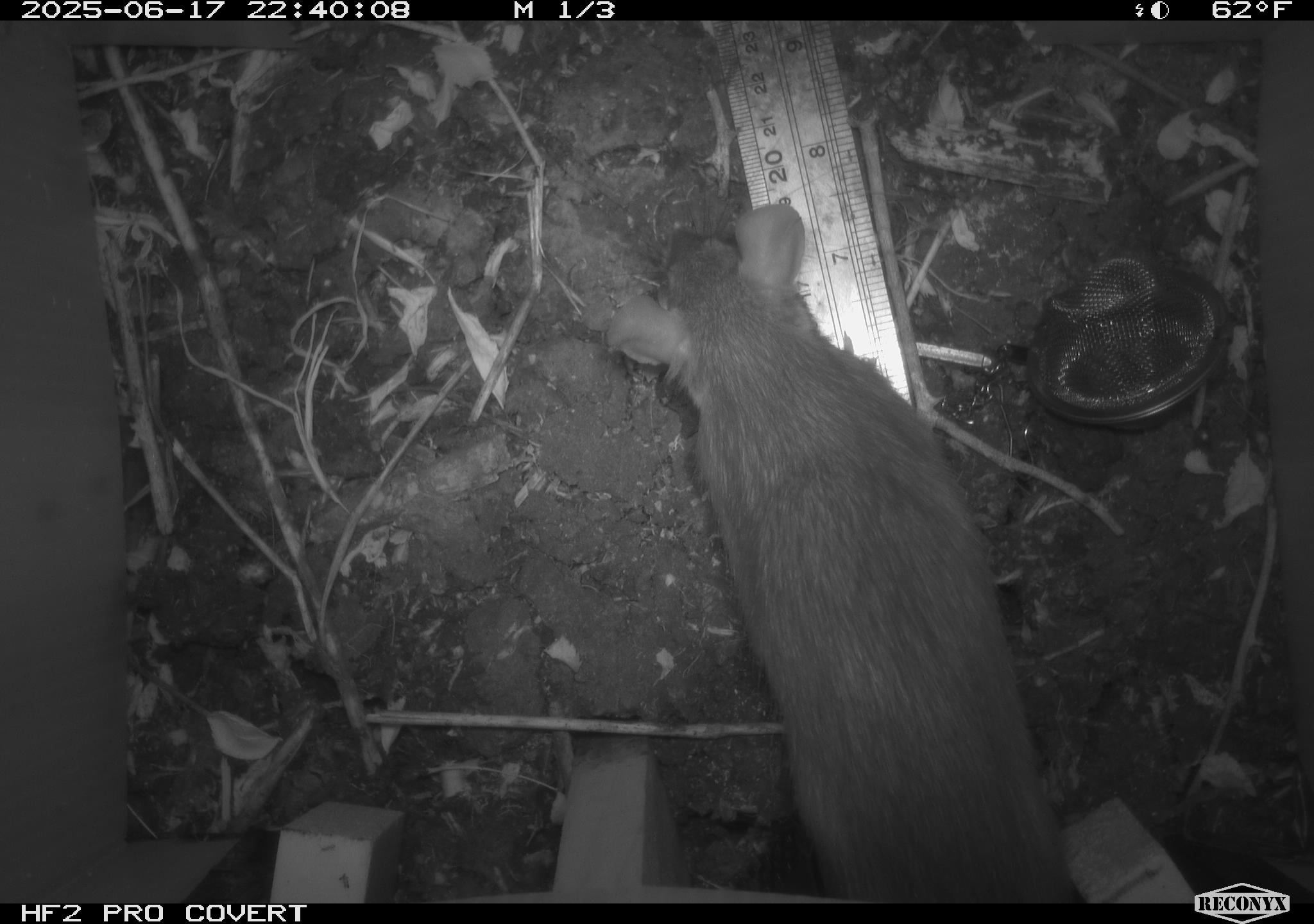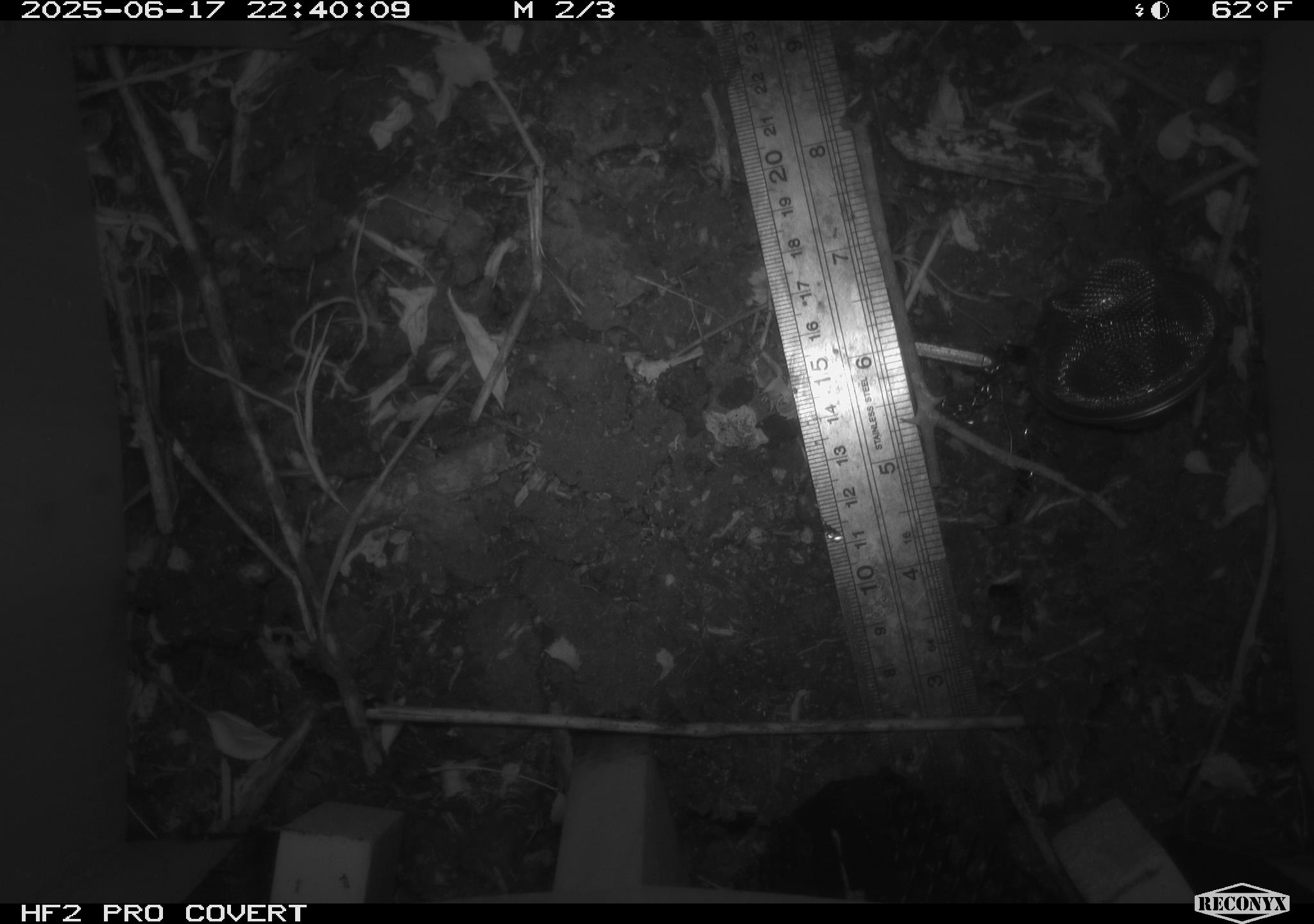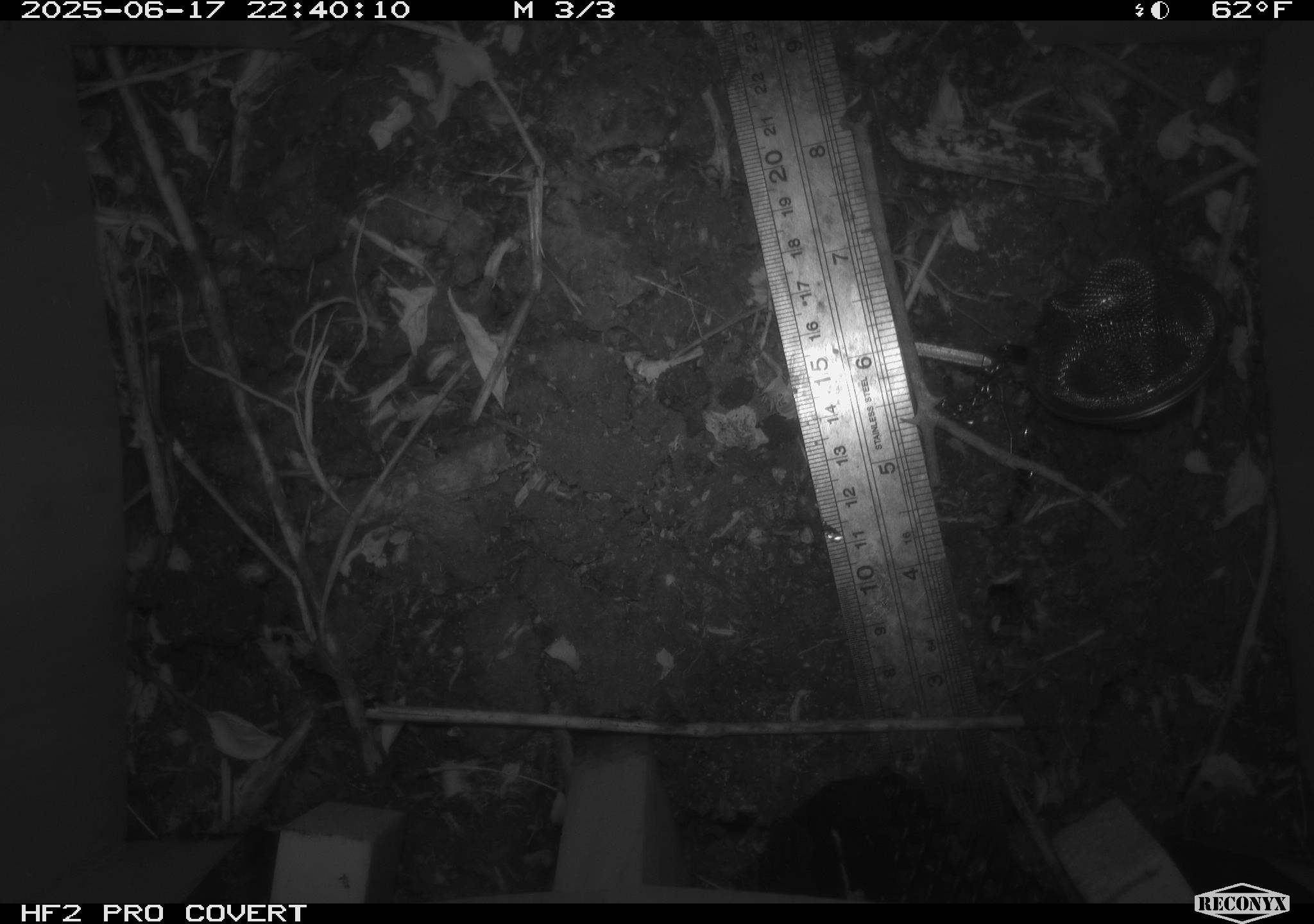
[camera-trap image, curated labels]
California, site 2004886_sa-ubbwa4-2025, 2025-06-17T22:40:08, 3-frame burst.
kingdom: Animalia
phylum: Chordata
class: Mammalia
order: Rodentia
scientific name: Rodentia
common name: rodent